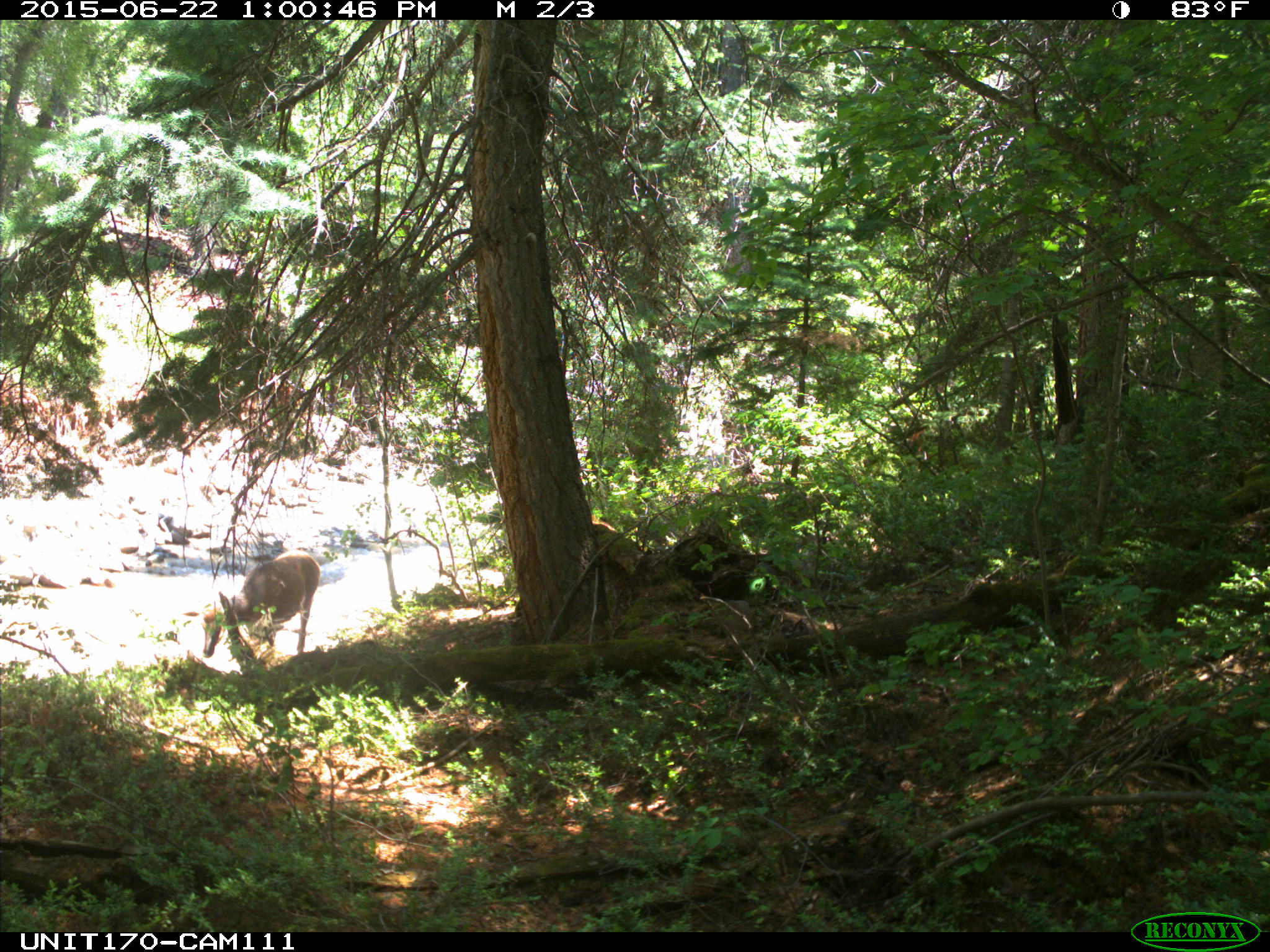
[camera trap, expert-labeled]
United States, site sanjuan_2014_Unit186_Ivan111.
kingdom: Animalia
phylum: Chordata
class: Mammalia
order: Artiodactyla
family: Cervidae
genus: Cervus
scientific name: Cervus elaphus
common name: red deer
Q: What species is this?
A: Cervus elaphus (red deer).